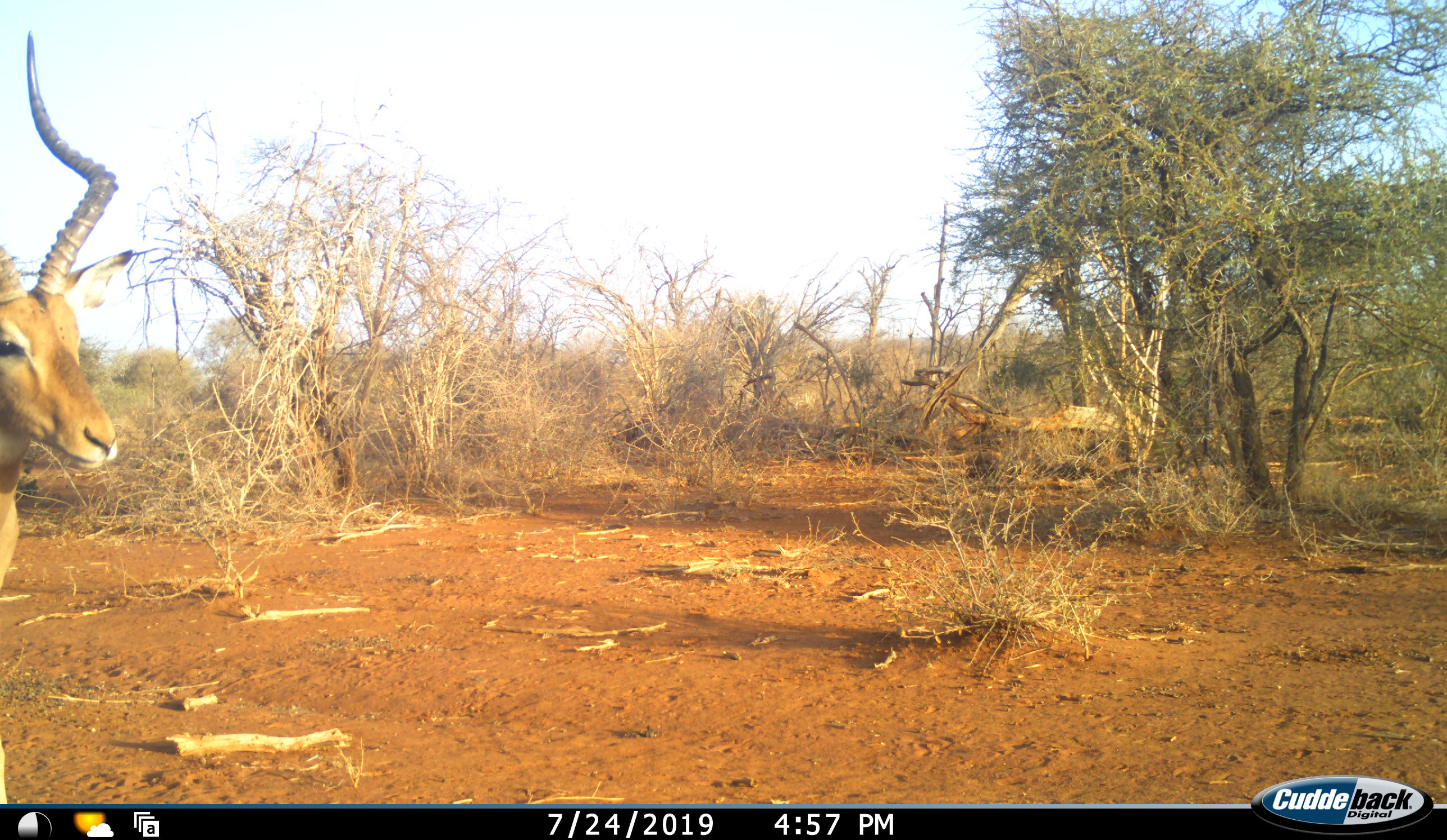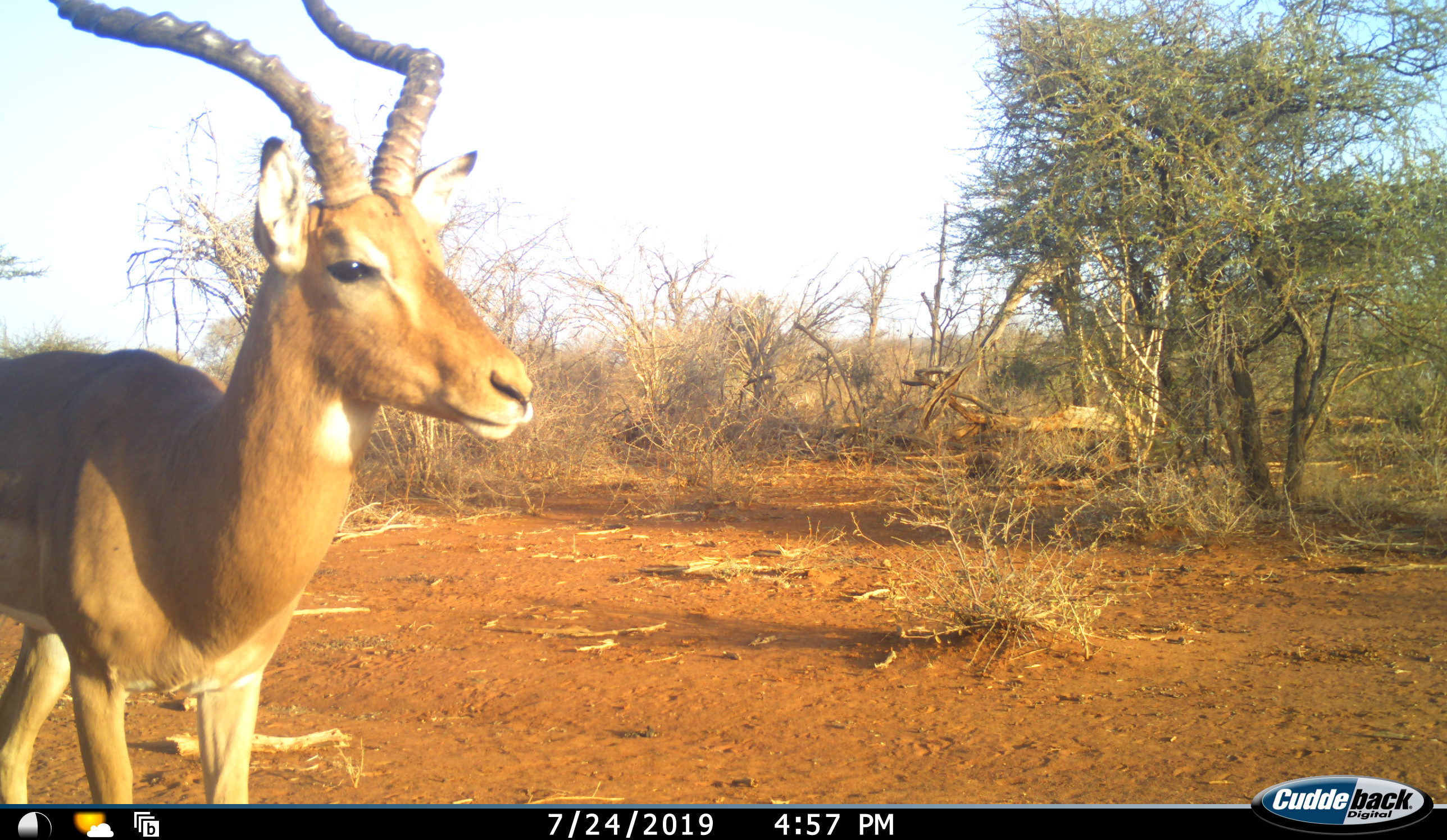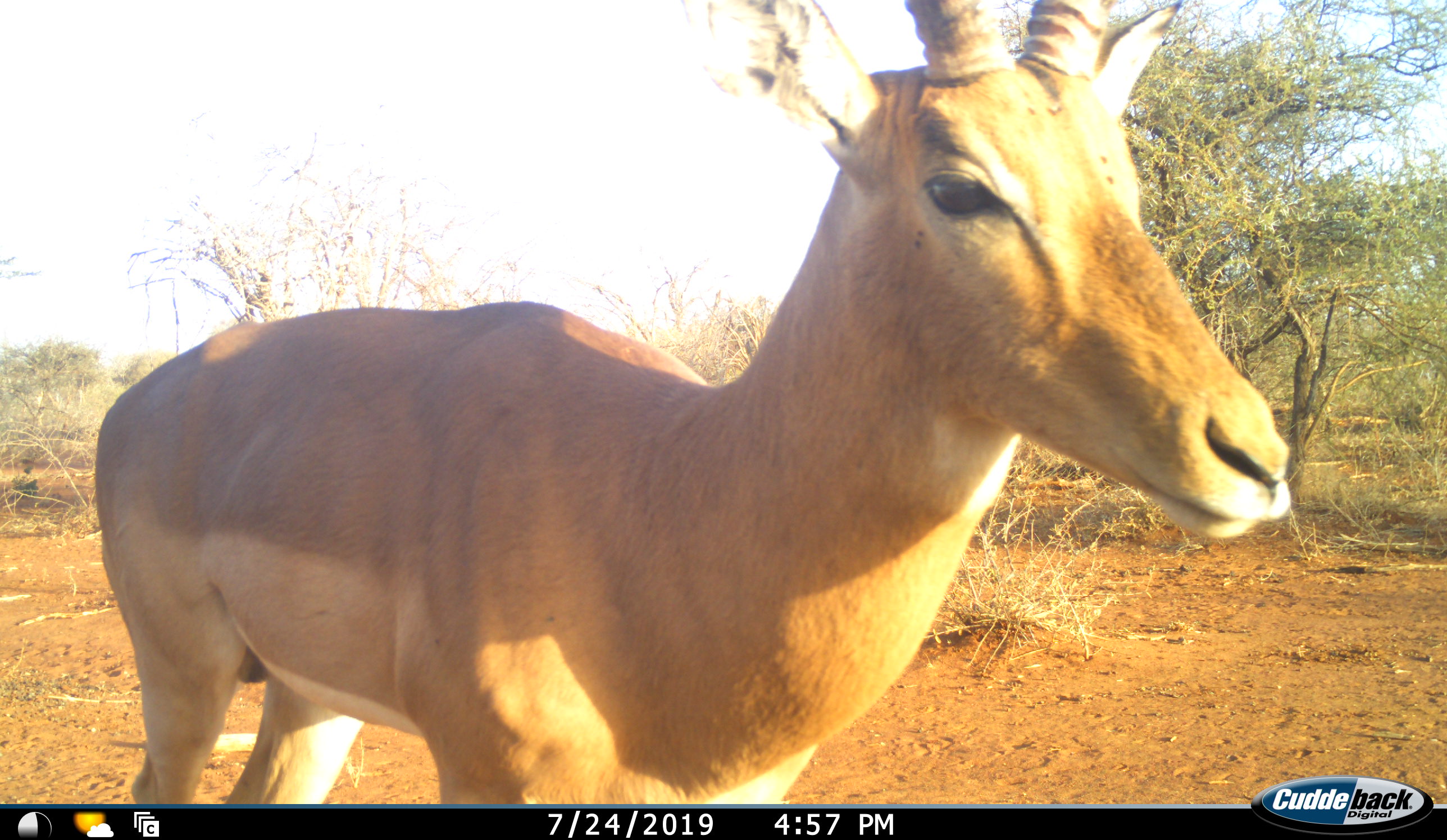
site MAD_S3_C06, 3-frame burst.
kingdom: Animalia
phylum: Chordata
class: Mammalia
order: Artiodactyla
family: Bovidae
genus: Aepyceros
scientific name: Aepyceros melampus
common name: impala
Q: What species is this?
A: Impala (Aepyceros melampus).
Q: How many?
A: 1.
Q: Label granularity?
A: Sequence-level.